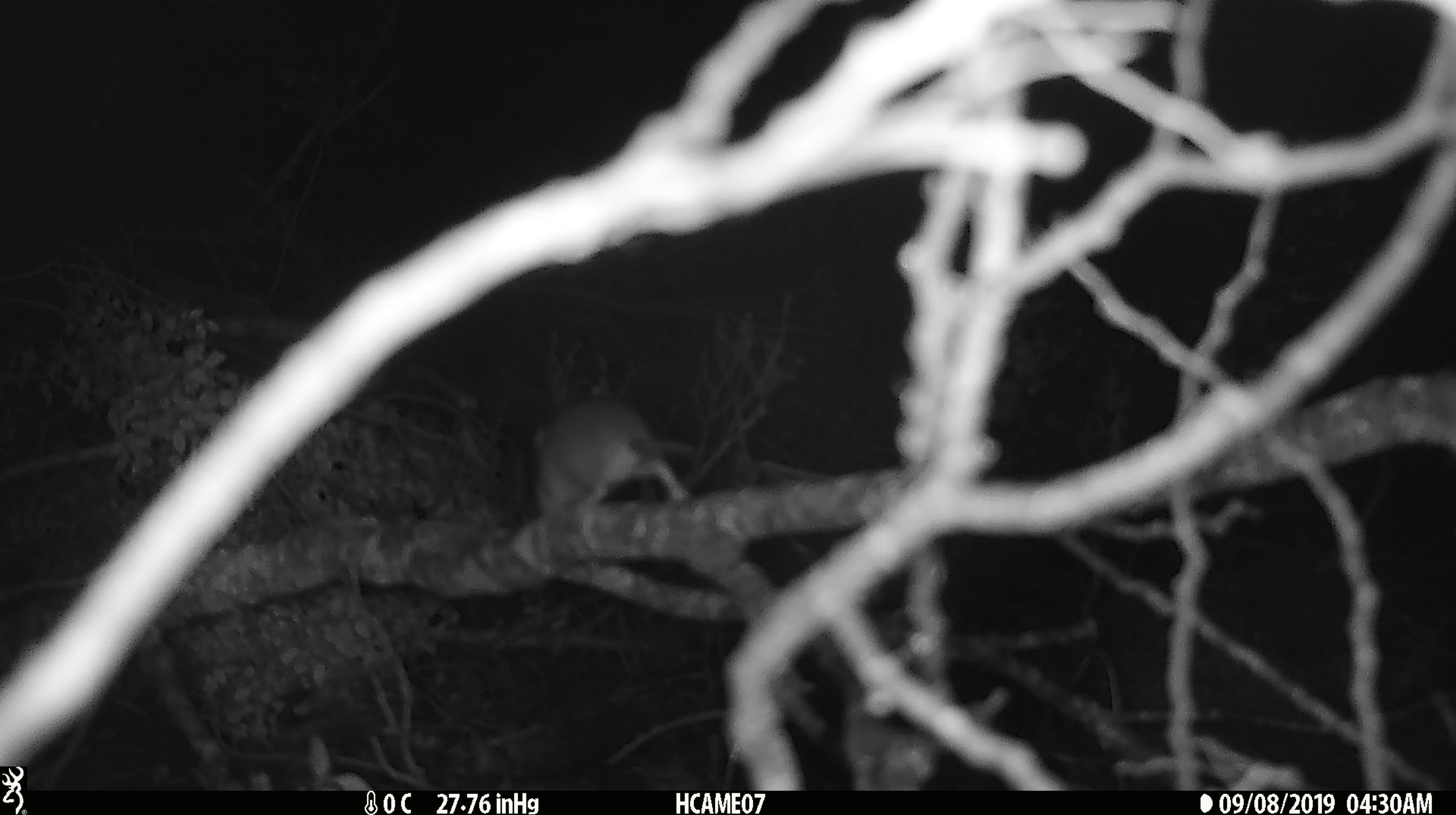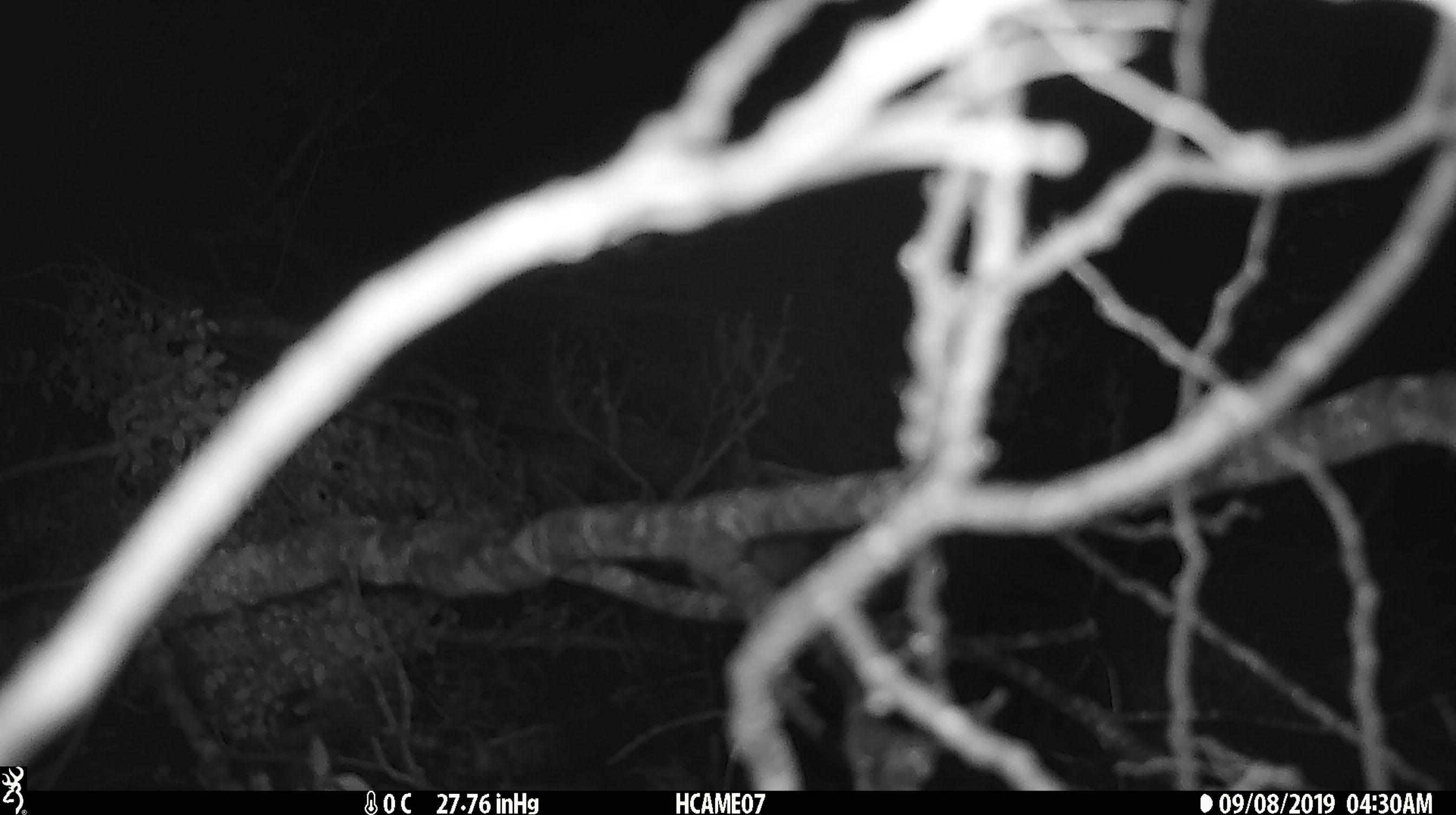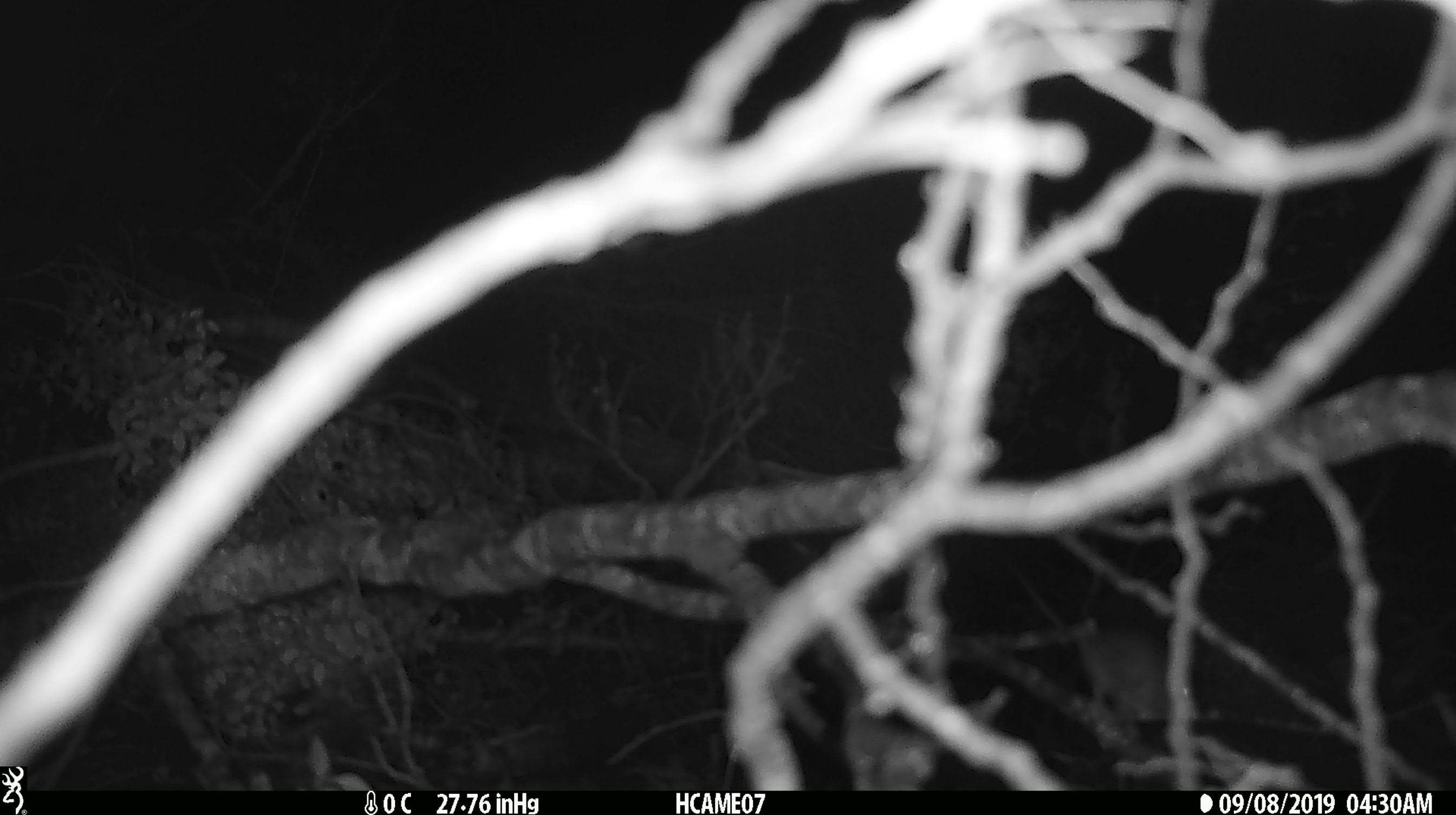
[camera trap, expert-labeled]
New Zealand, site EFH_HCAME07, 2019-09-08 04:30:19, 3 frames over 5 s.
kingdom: Animalia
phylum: Chordata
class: Mammalia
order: Rodentia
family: Muridae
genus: Mus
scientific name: Mus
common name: mouse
Mouse (Mus).